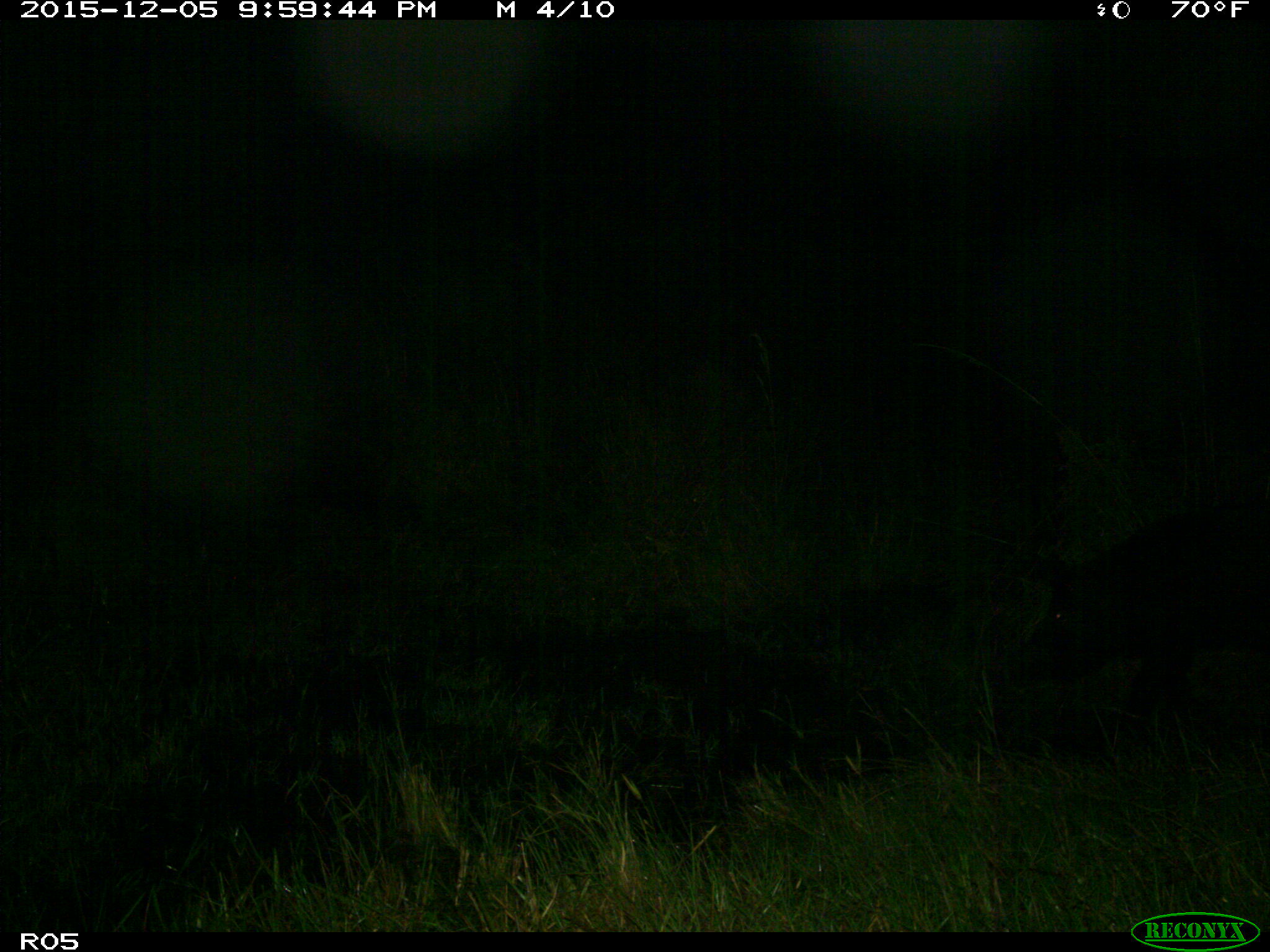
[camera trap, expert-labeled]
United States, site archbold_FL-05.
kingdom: Animalia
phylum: Chordata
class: Mammalia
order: Artiodactyla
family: Suidae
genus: Sus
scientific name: Sus scrofa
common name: wild boar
Sus scrofa (wild boar).